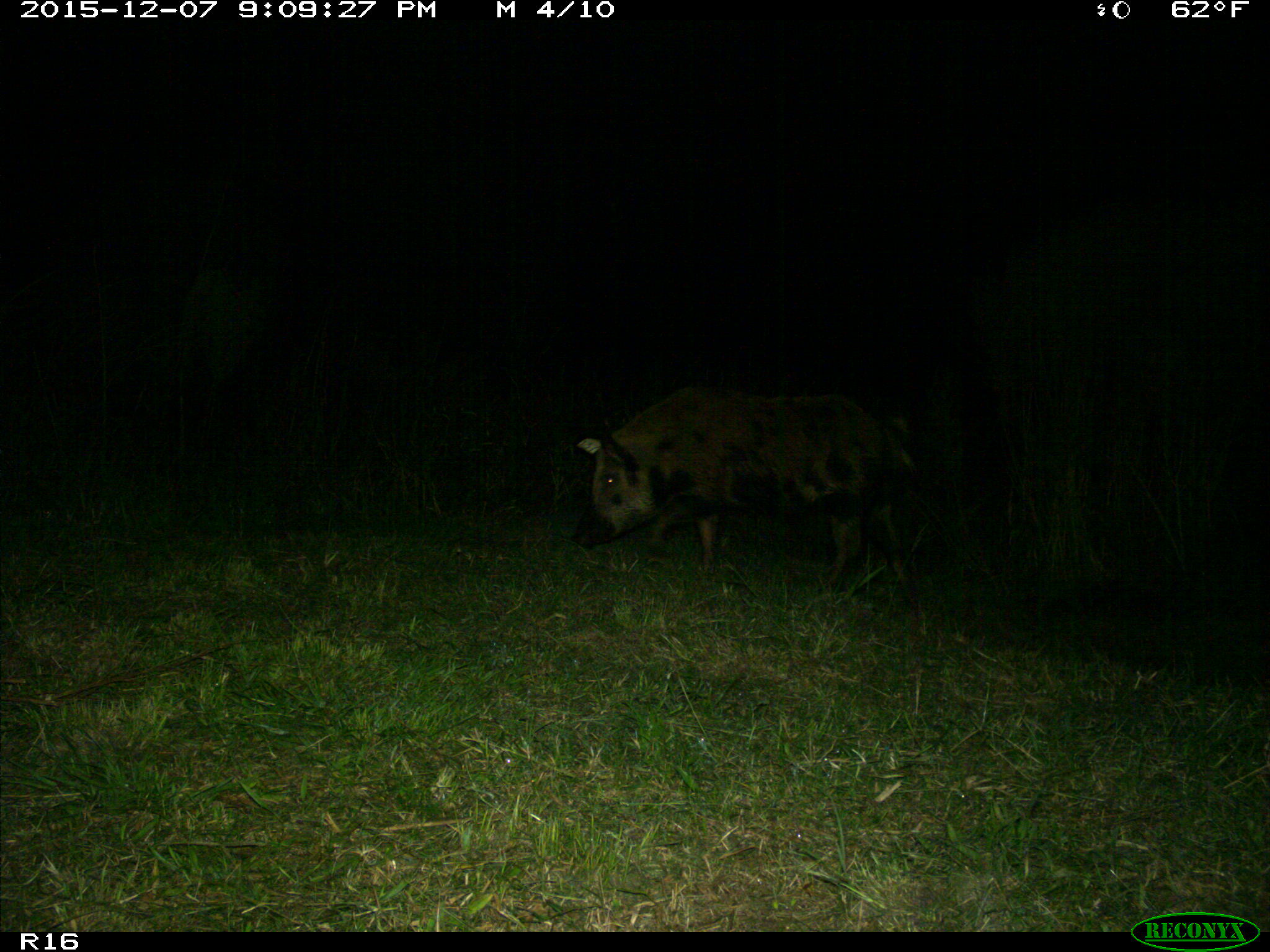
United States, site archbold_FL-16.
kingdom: Animalia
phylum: Chordata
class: Mammalia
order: Artiodactyla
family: Suidae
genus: Sus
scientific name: Sus scrofa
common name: wild boar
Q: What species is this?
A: Sus scrofa (wild boar).